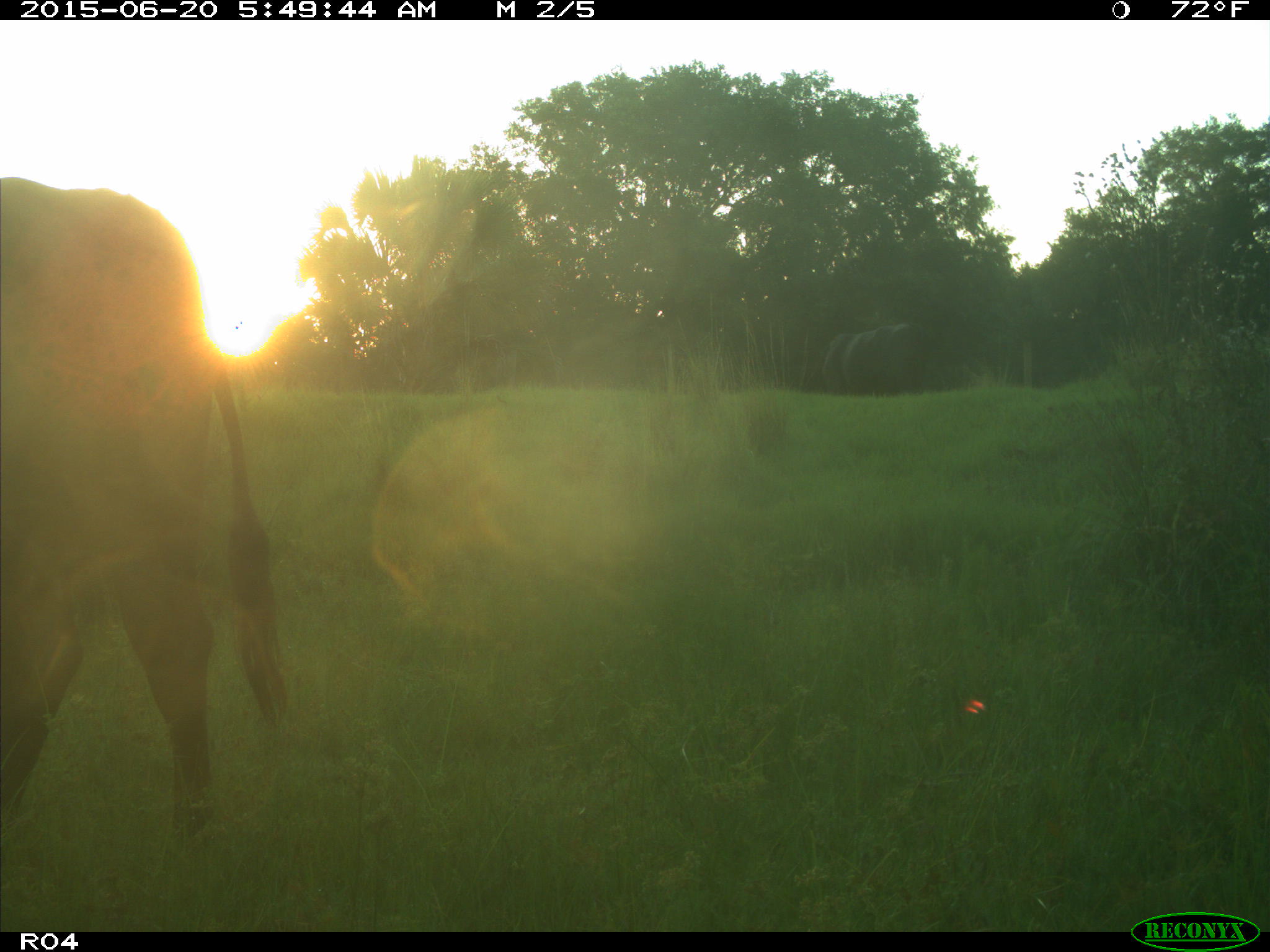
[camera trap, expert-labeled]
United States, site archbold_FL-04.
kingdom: Animalia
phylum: Chordata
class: Mammalia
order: Artiodactyla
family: Bovidae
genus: Bos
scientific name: Bos taurus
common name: domestic cow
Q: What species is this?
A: Bos taurus (domestic cow).